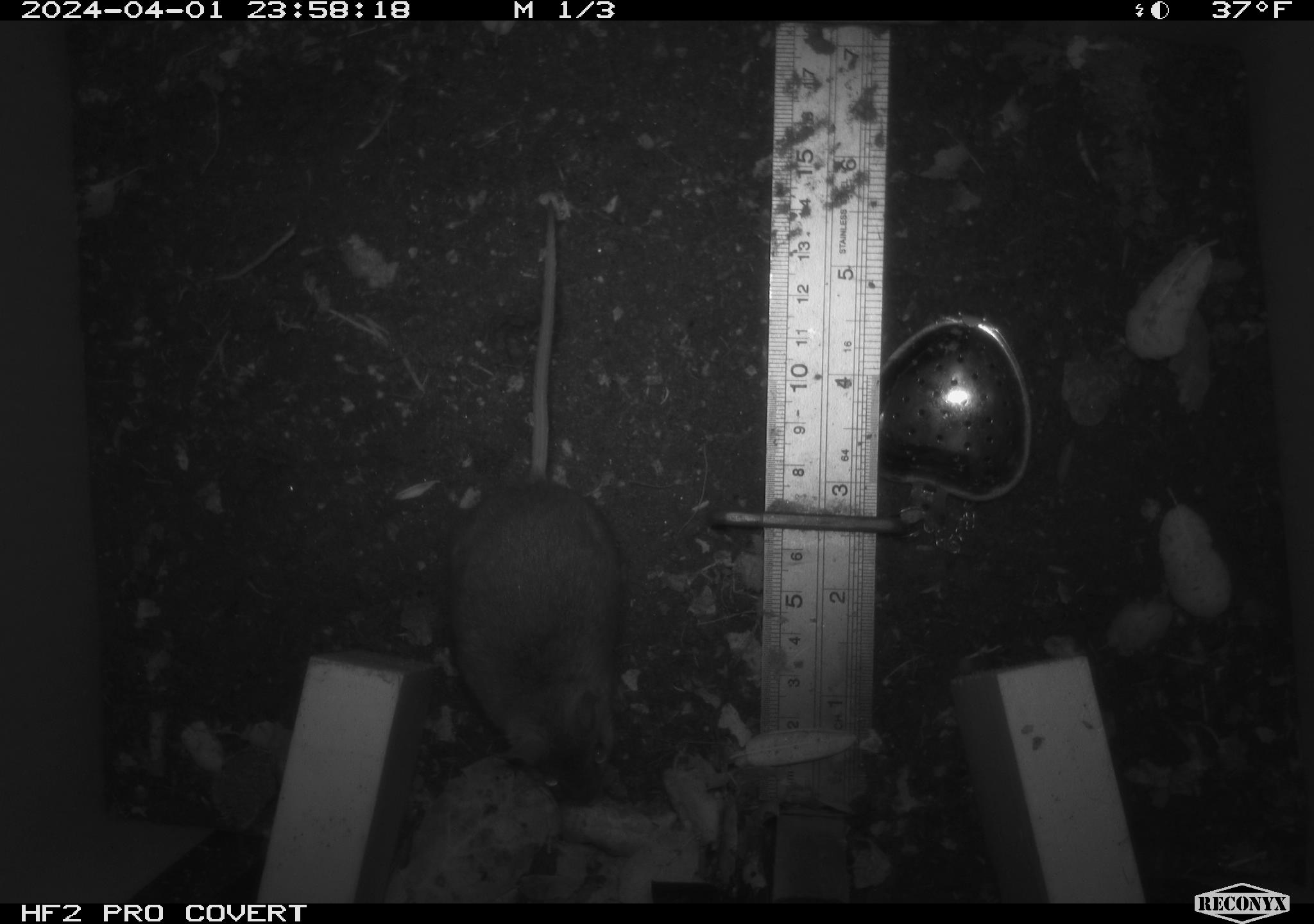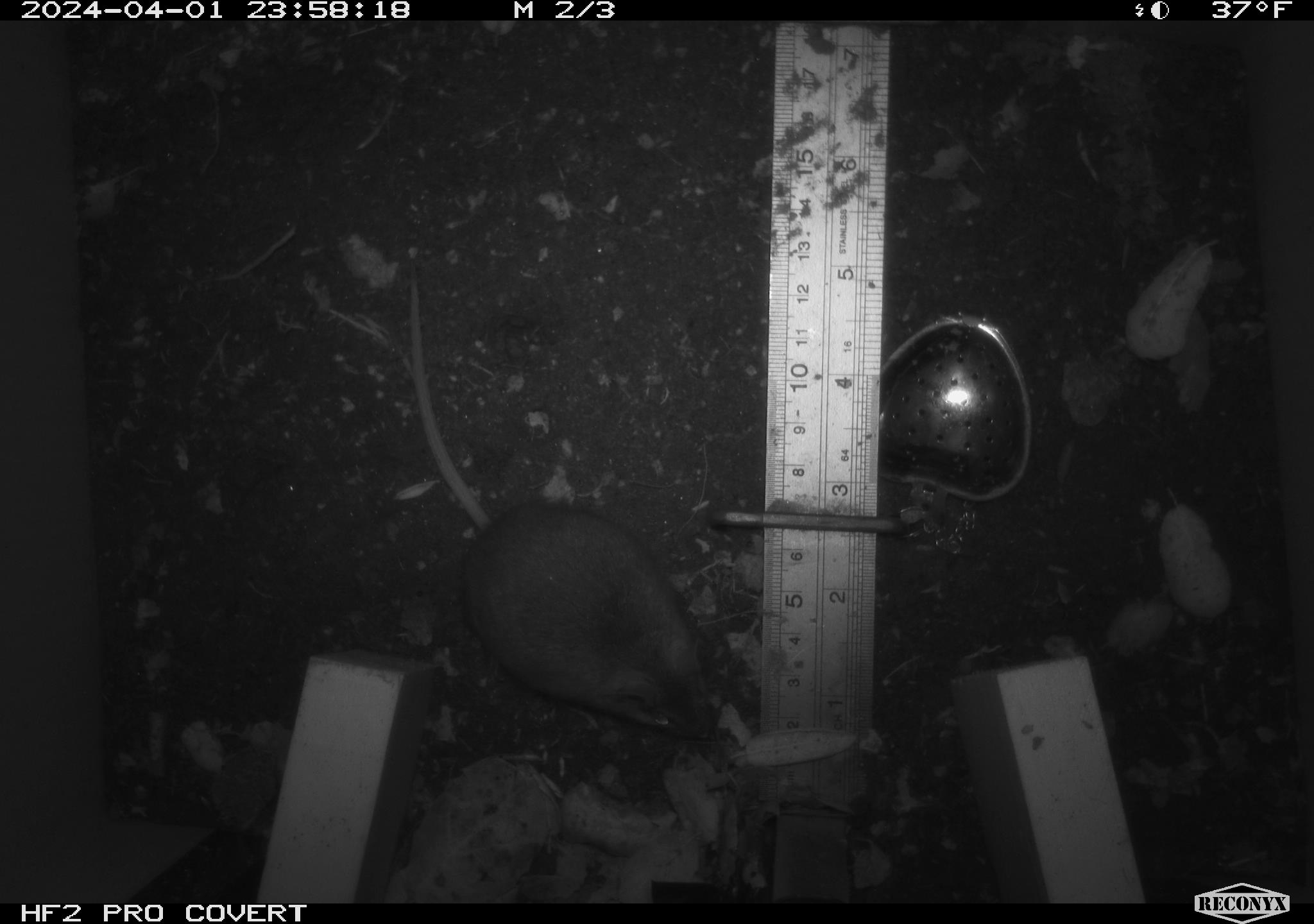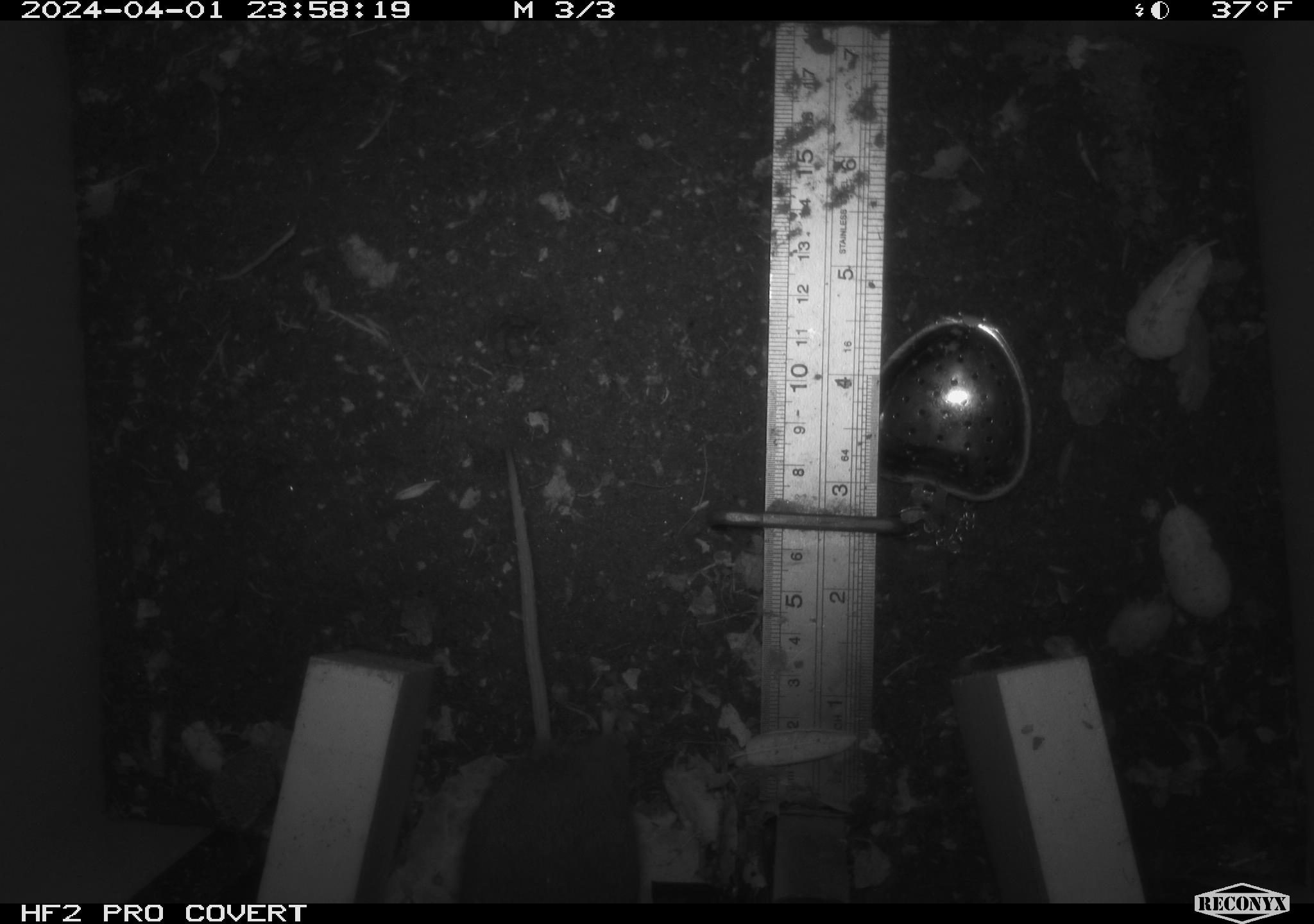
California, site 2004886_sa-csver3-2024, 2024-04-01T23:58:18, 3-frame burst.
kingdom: Animalia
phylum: Chordata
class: Mammalia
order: Rodentia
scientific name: Rodentia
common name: rodent